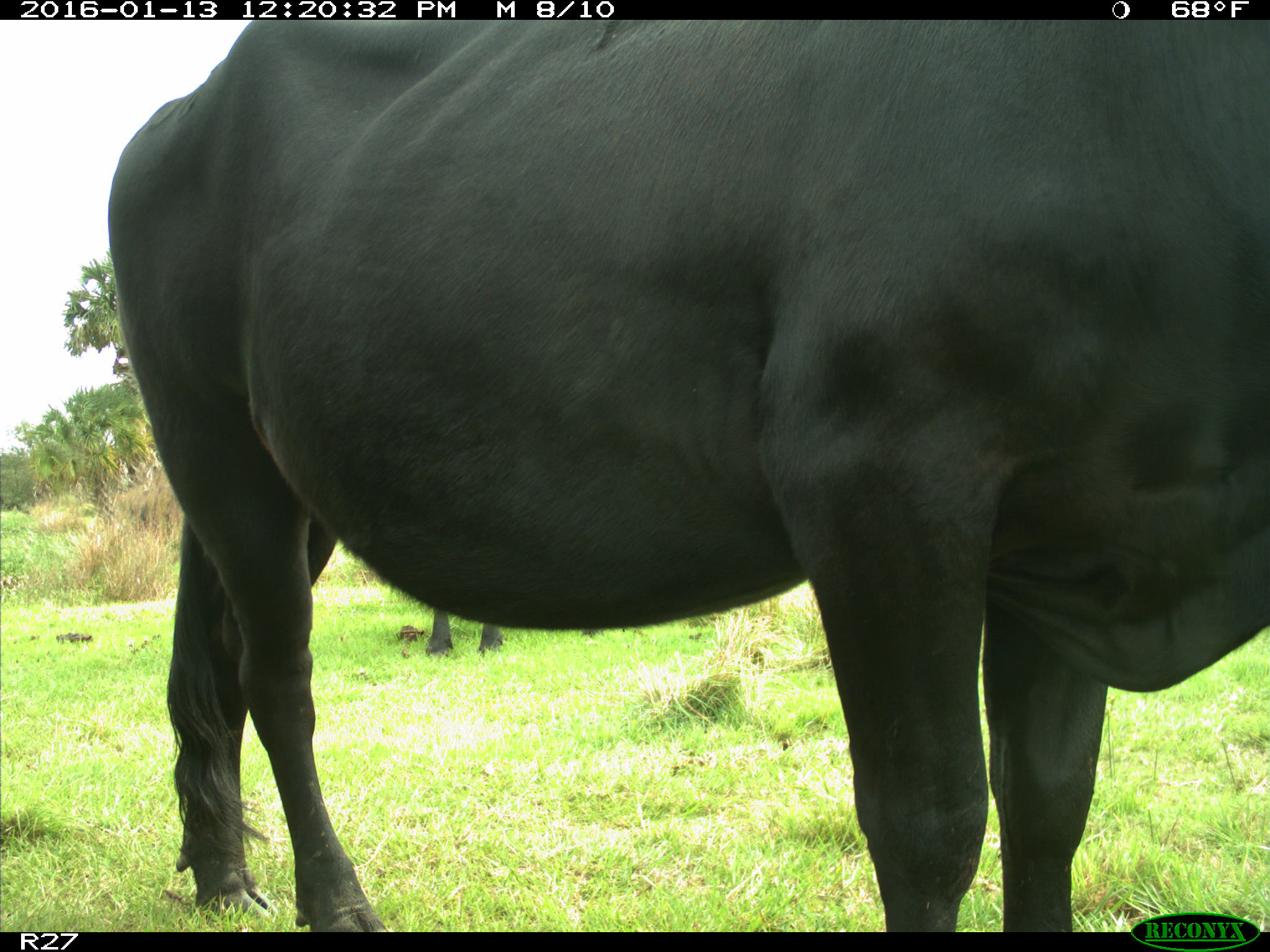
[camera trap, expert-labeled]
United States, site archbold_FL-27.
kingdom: Animalia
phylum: Chordata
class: Mammalia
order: Artiodactyla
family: Bovidae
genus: Bos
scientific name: Bos taurus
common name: domestic cow